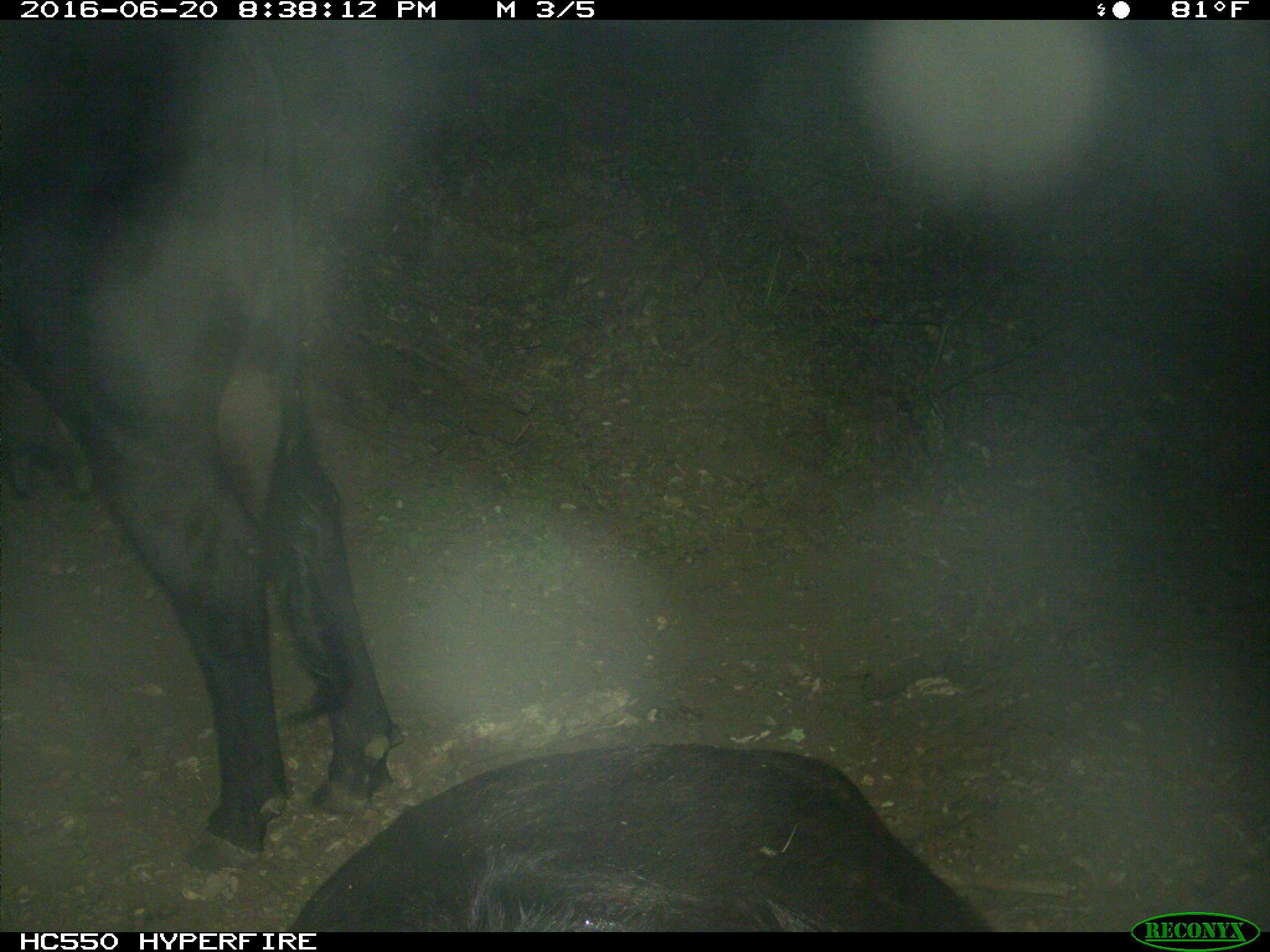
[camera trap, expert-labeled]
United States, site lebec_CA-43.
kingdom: Animalia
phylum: Chordata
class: Mammalia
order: Artiodactyla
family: Bovidae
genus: Bos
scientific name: Bos taurus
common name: domestic cow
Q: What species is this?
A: Bos taurus (domestic cow).